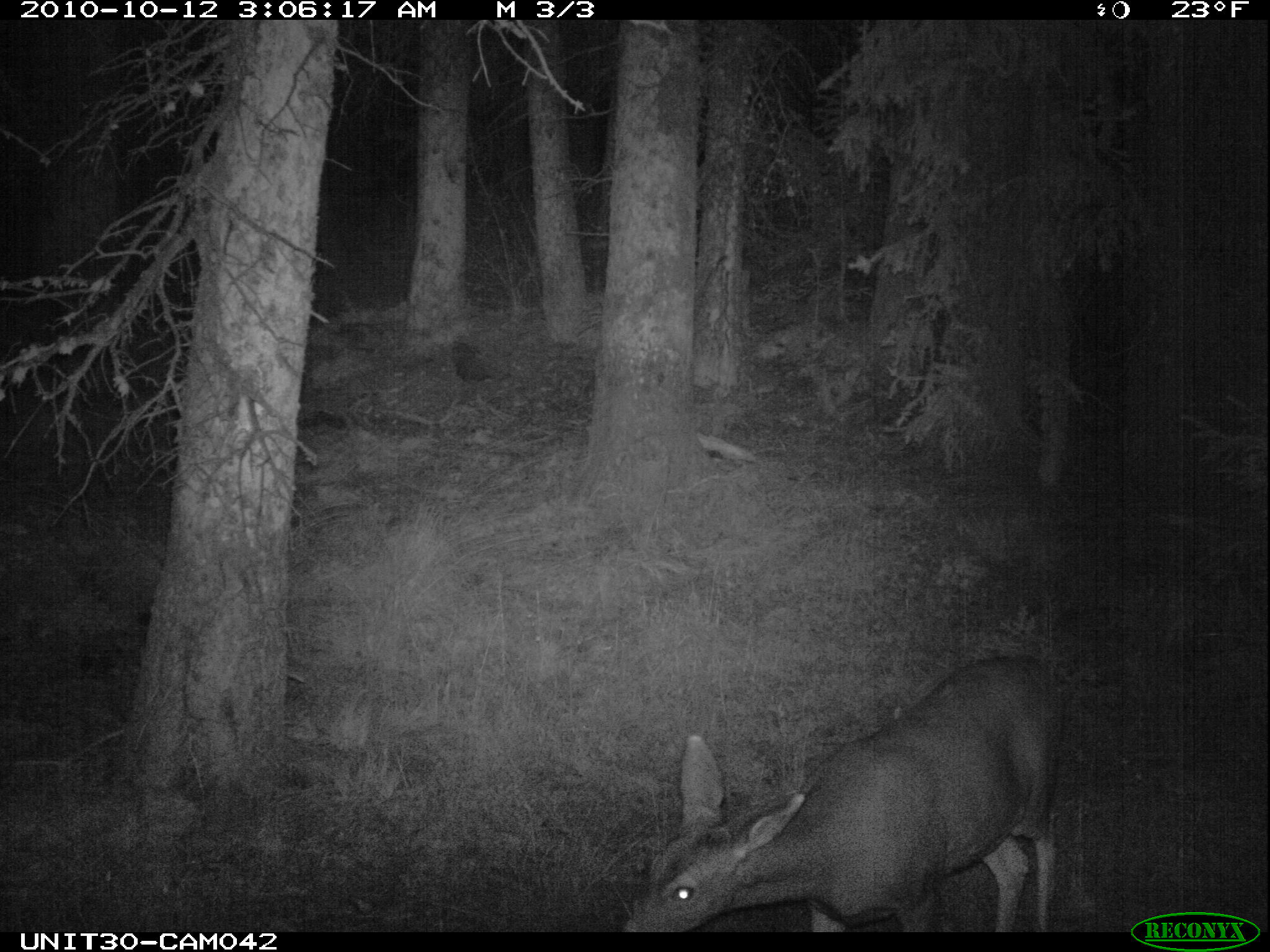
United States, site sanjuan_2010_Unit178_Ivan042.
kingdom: Animalia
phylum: Chordata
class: Mammalia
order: Artiodactyla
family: Cervidae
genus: Odocoileus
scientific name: Odocoileus hemionus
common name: mule deer